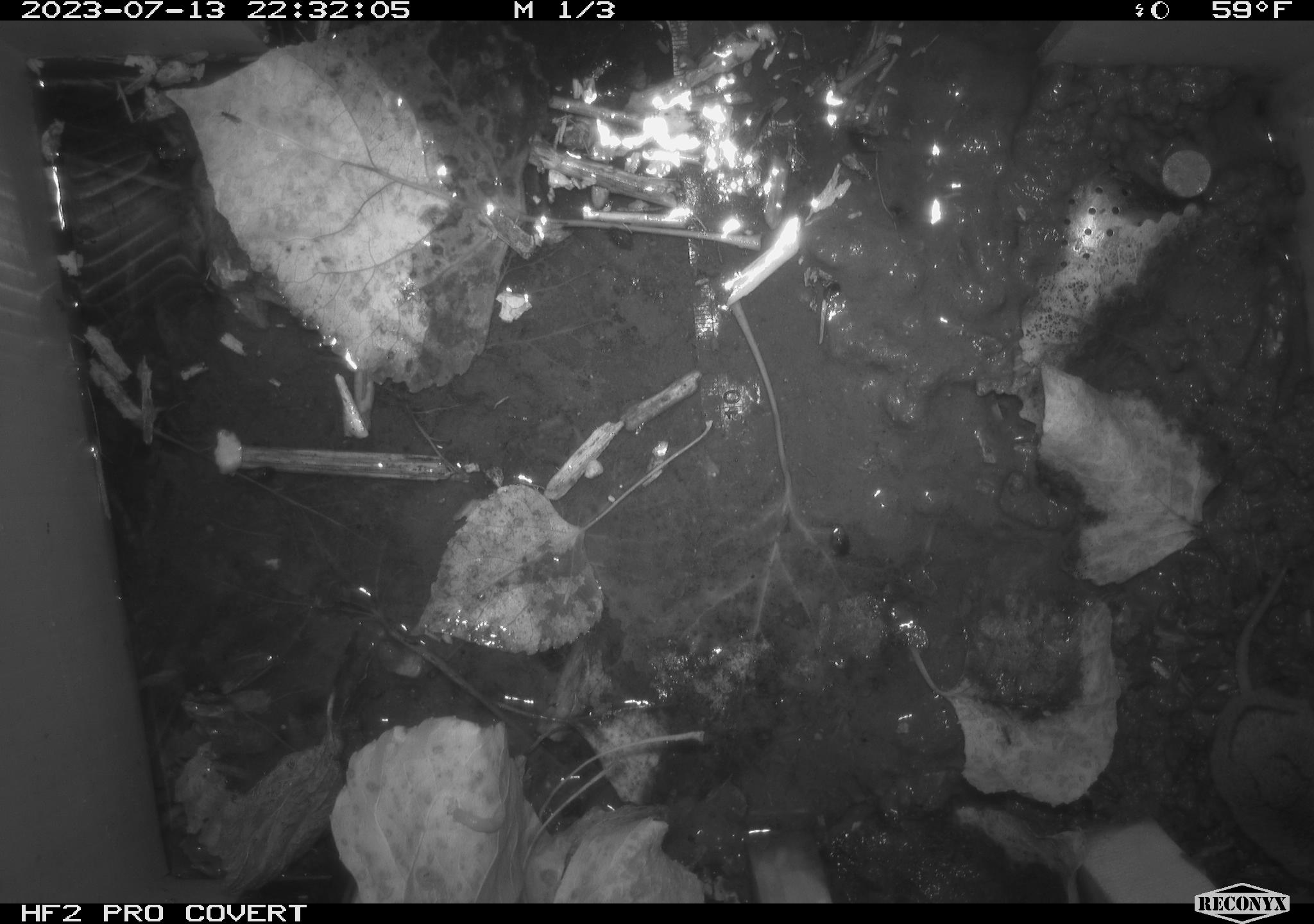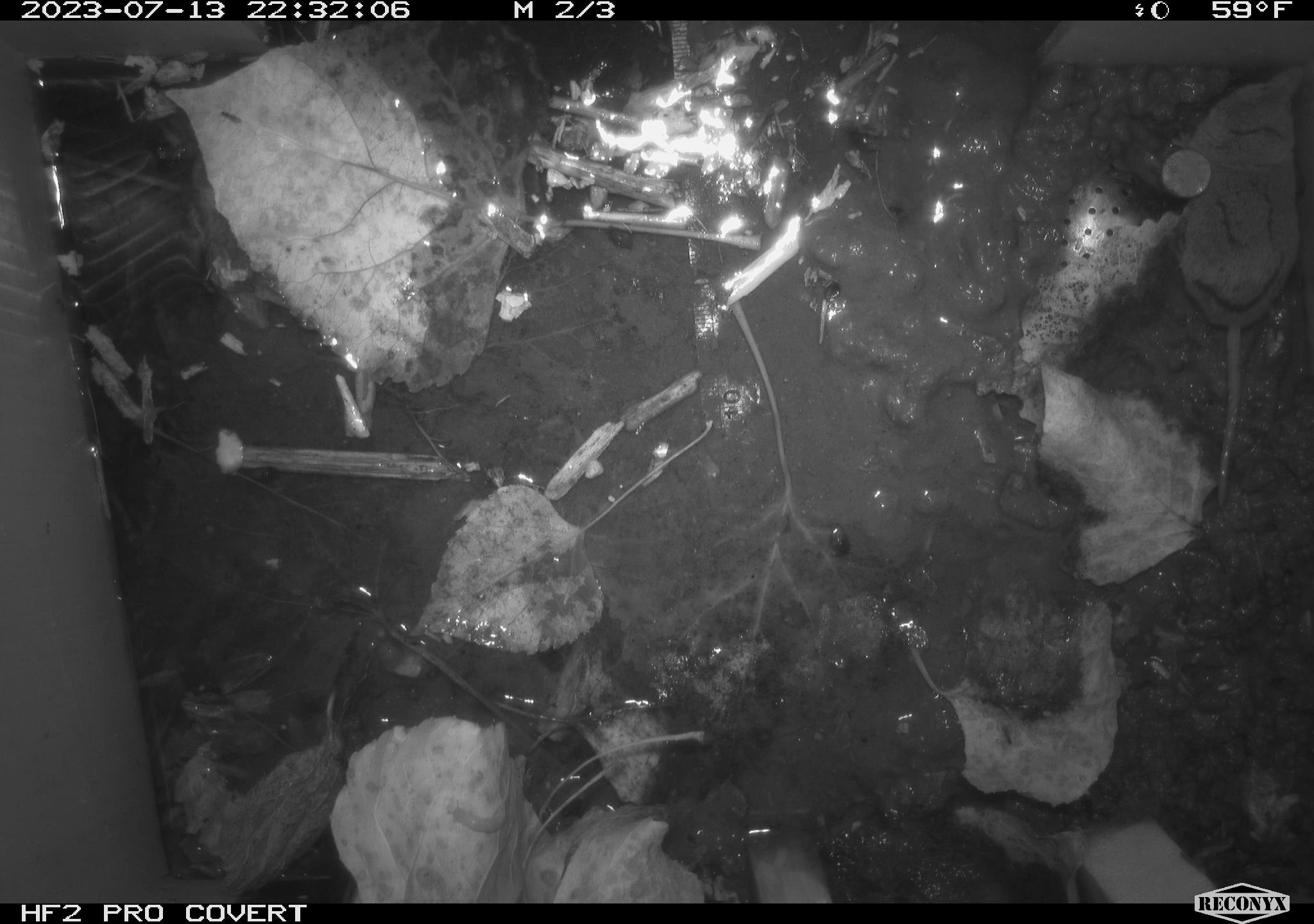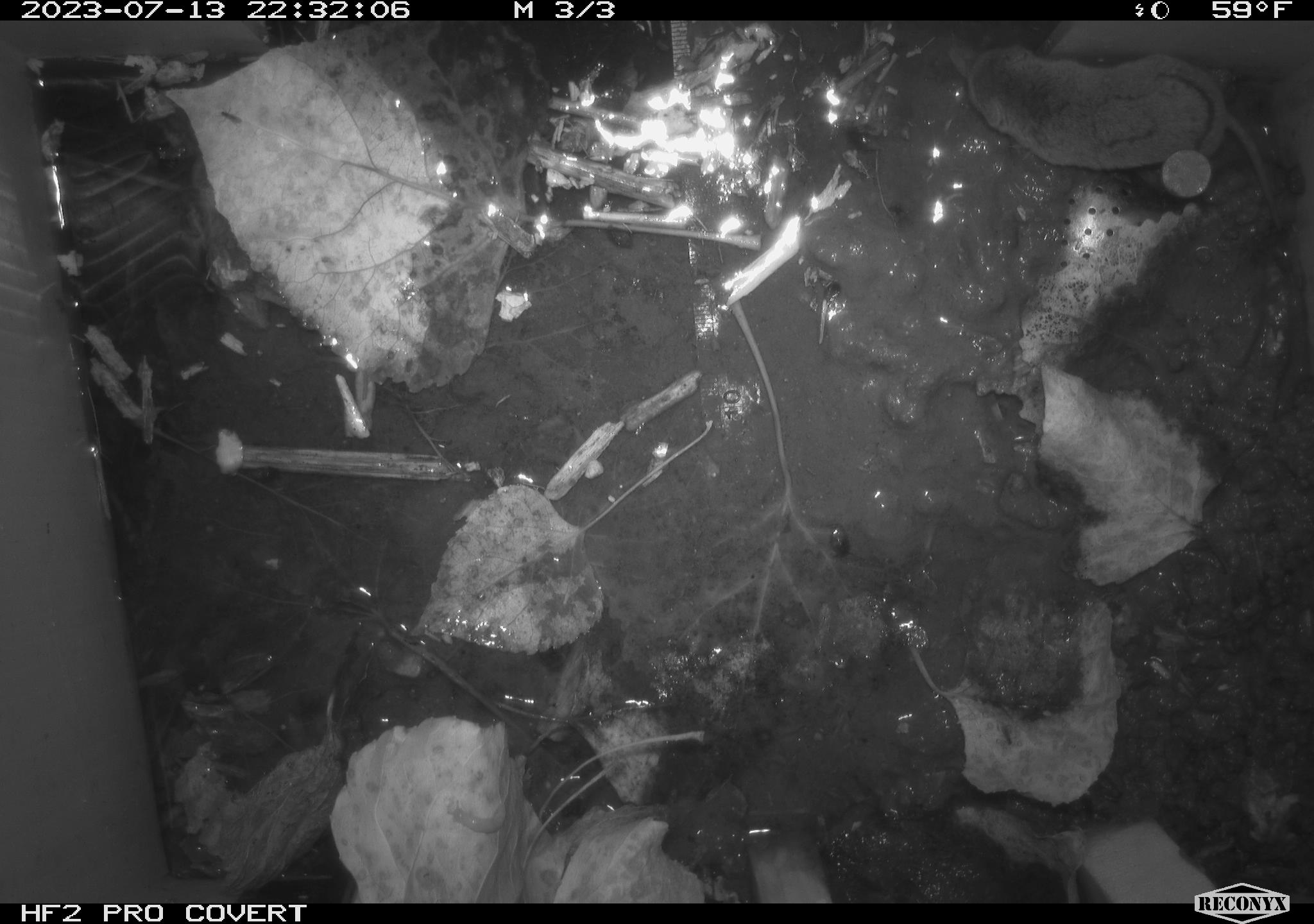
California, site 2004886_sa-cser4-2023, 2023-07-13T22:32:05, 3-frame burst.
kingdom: Animalia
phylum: Chordata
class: Mammalia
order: Eulipotyphla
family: Soricidae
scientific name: Soricidae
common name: shrews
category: soricidae family